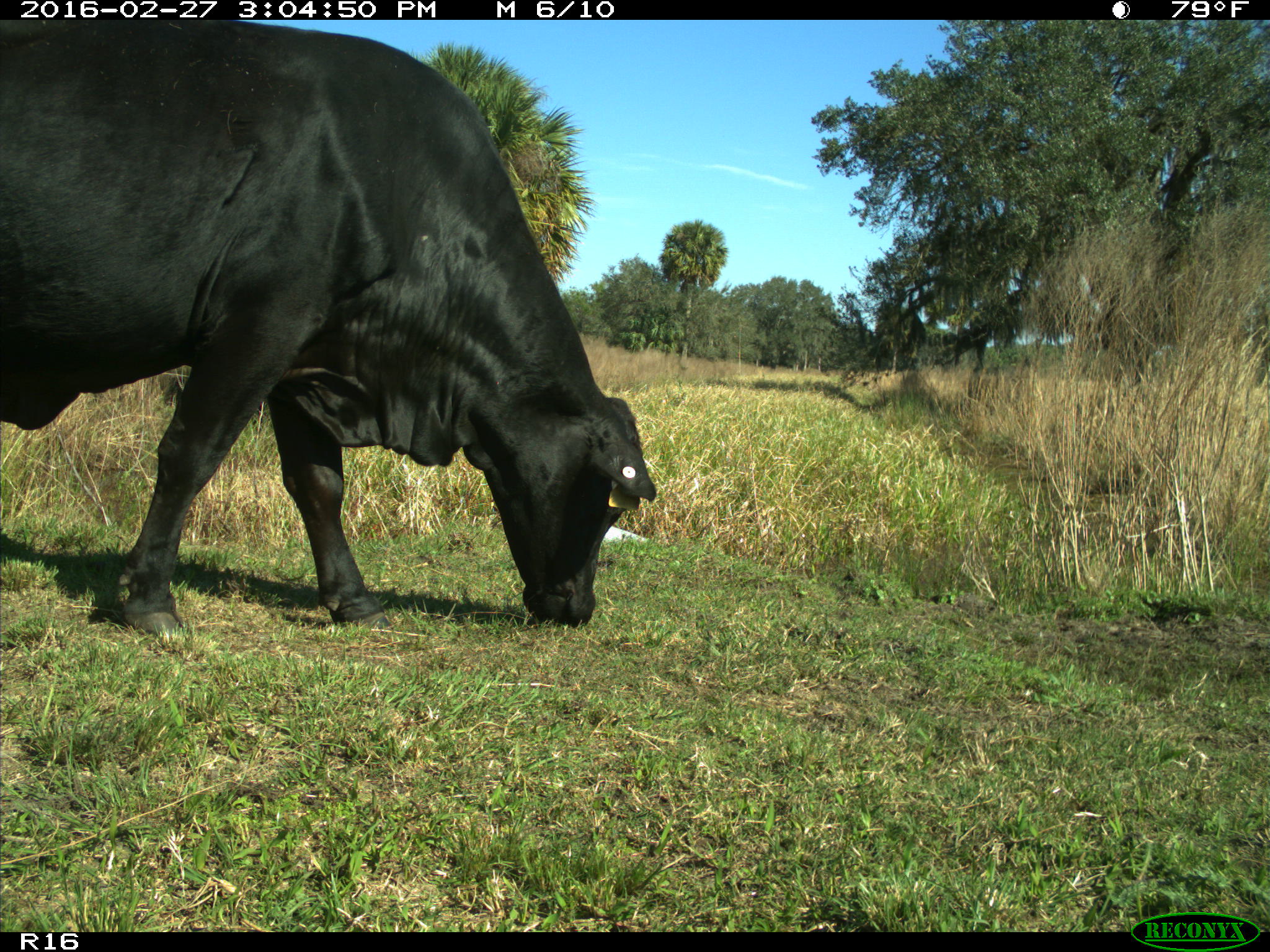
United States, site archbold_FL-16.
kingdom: Animalia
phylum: Chordata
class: Mammalia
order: Artiodactyla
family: Bovidae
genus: Bos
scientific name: Bos taurus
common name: domestic cow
Bos taurus (domestic cow).